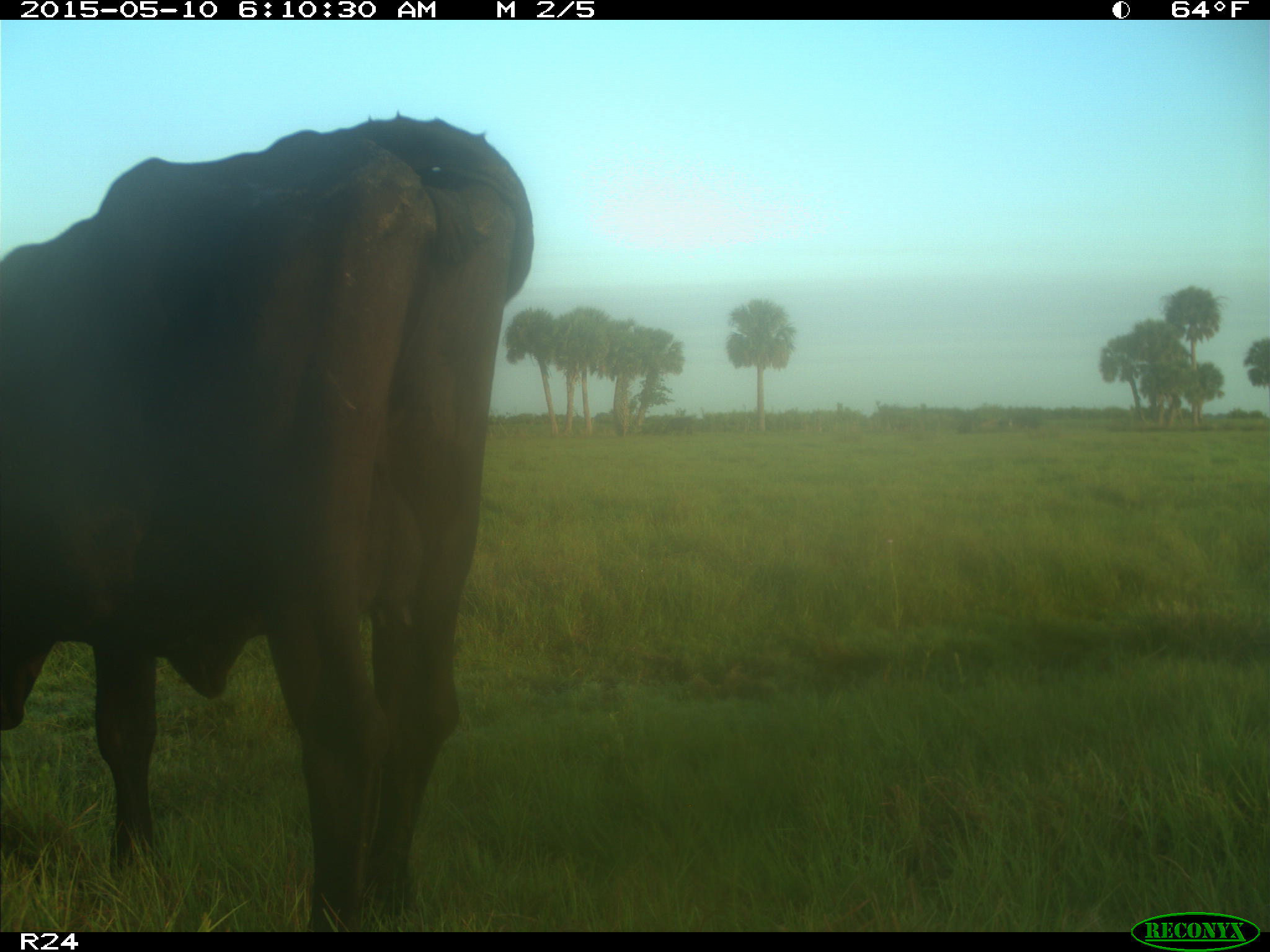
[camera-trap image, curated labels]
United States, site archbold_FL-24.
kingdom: Animalia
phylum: Chordata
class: Mammalia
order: Artiodactyla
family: Bovidae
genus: Bos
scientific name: Bos taurus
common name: domestic cow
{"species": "Bos taurus (domestic cow)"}